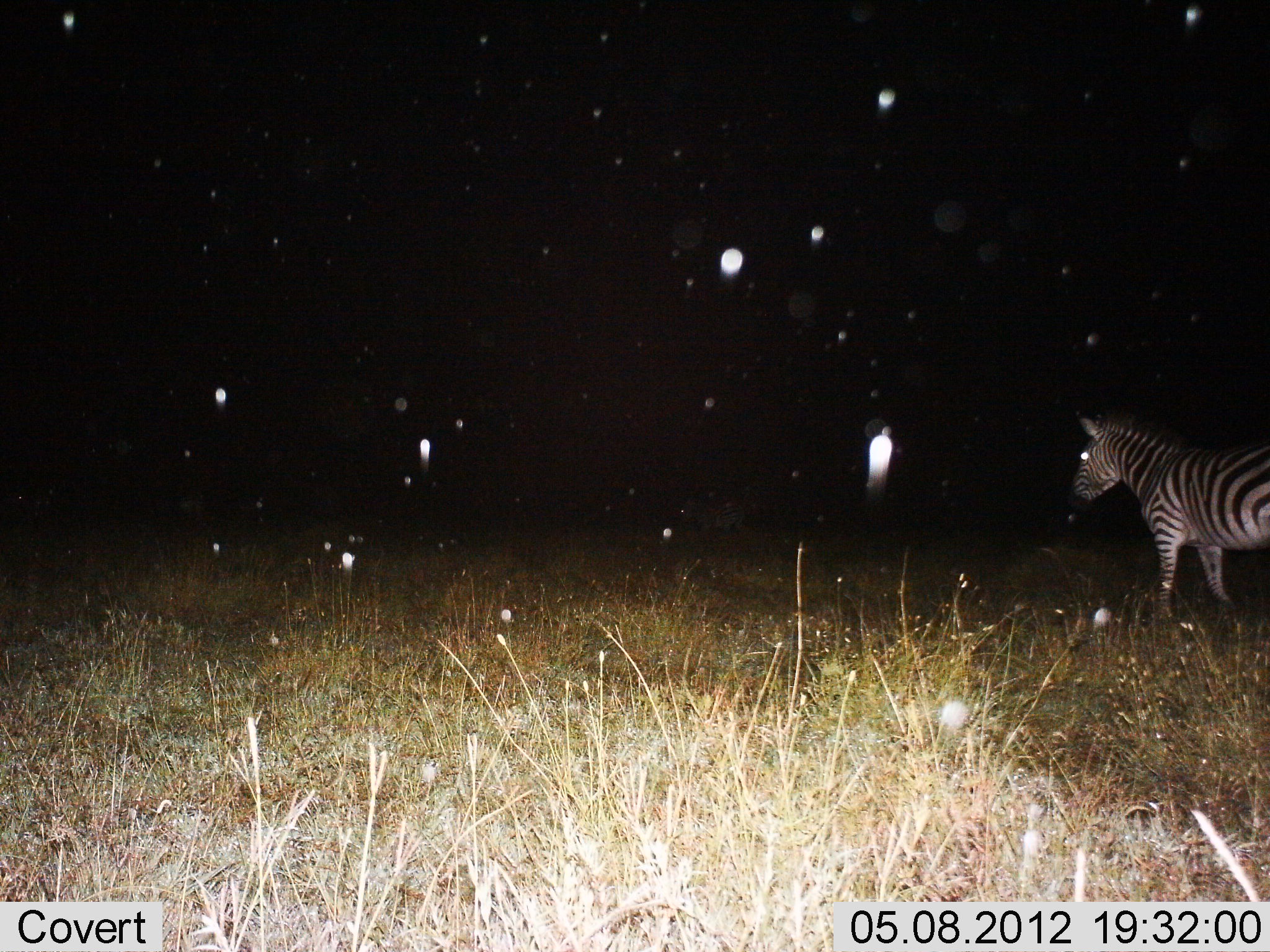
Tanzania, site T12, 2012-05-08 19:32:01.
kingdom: Animalia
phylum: Chordata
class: Mammalia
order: Perissodactyla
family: Equidae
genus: Equus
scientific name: Equus quagga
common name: plains zebra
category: zebra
Zebra (plains zebra) (Equus quagga), count 1. Behavior (volunteer vote fractions): standing 40%, resting 0%, moving 60%, interacting 0%. Young present (vote fraction): 0%. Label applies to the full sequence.